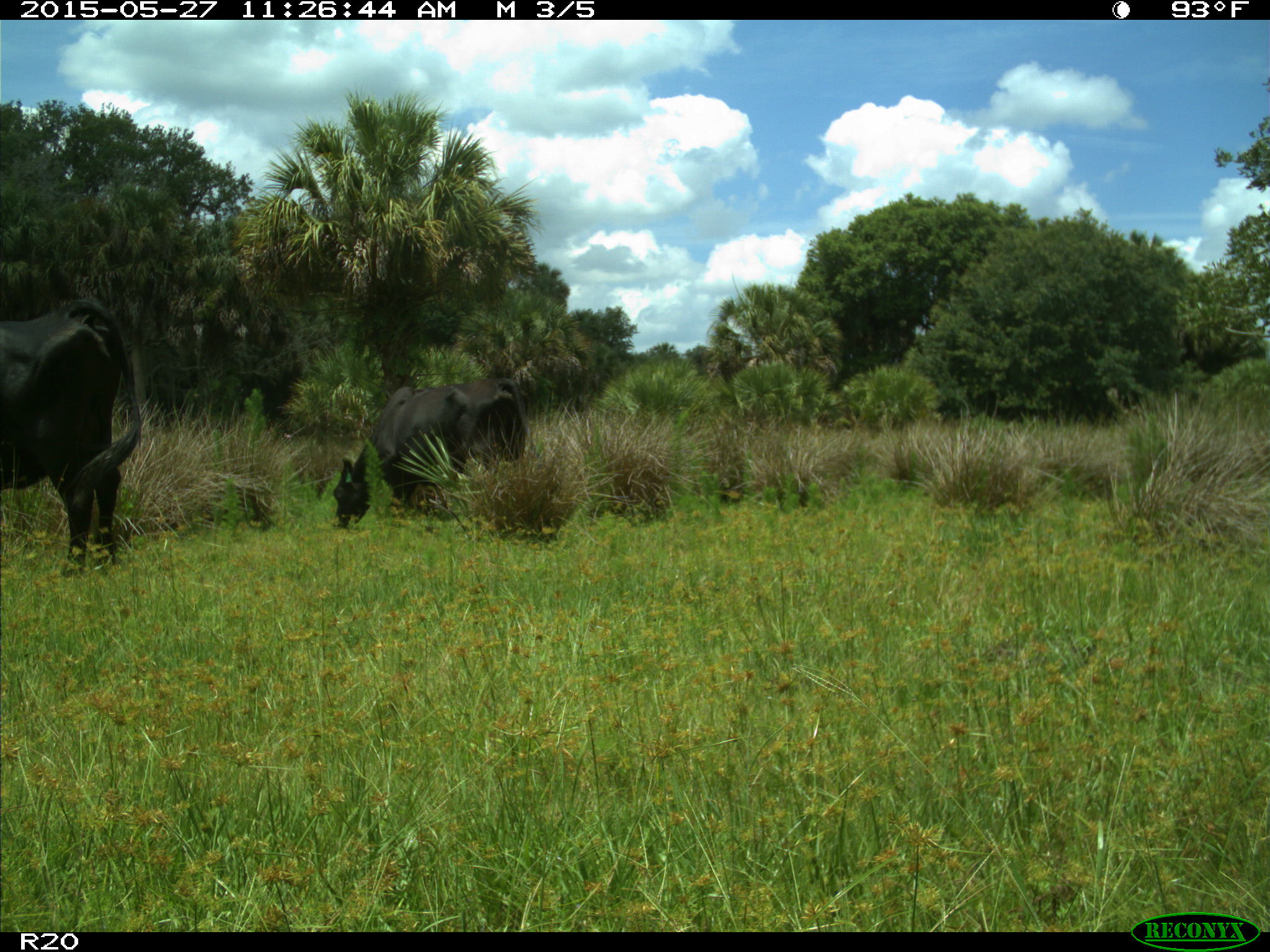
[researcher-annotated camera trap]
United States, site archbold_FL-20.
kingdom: Animalia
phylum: Chordata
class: Mammalia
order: Artiodactyla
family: Bovidae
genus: Bos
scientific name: Bos taurus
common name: domestic cow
Bos taurus (domestic cow).